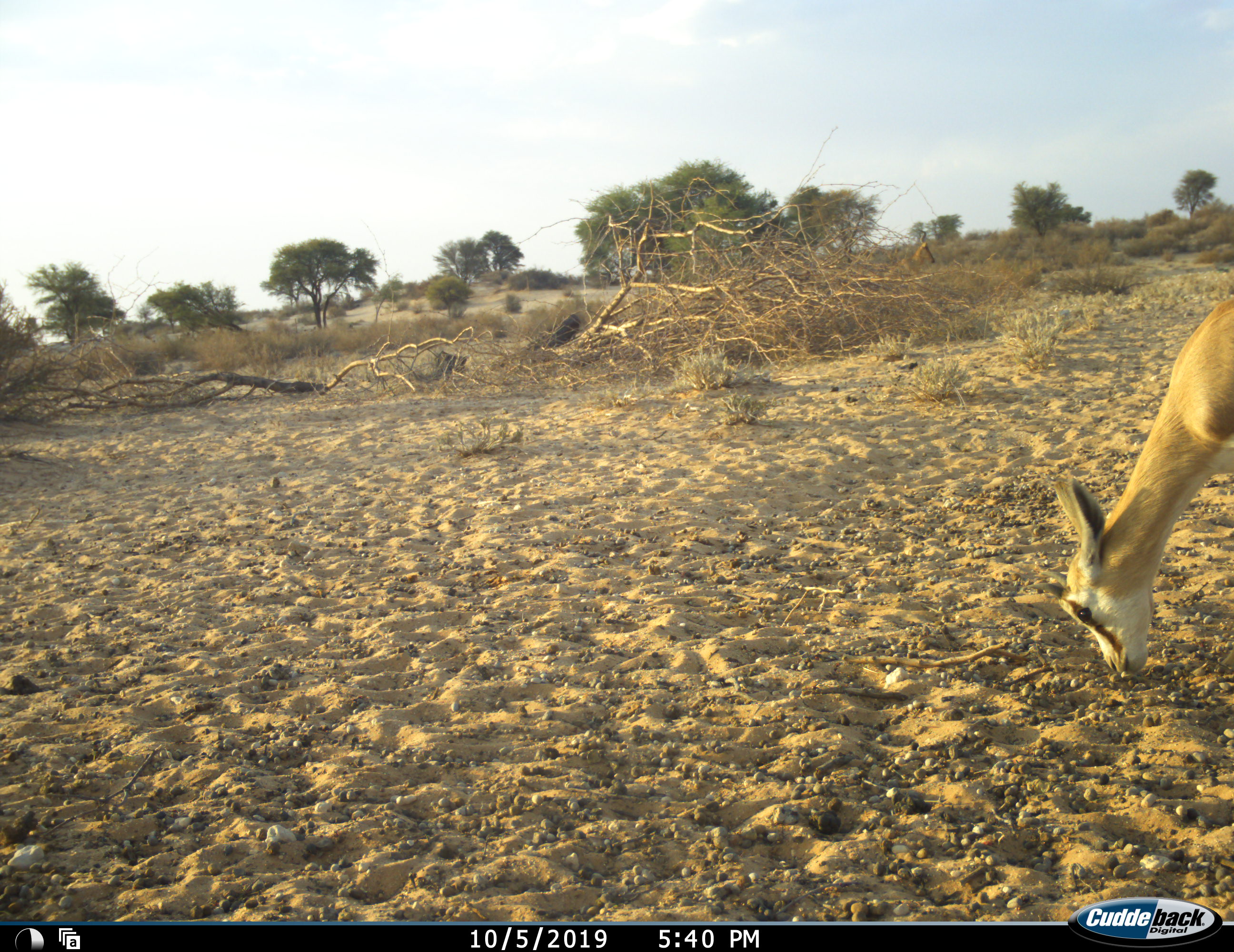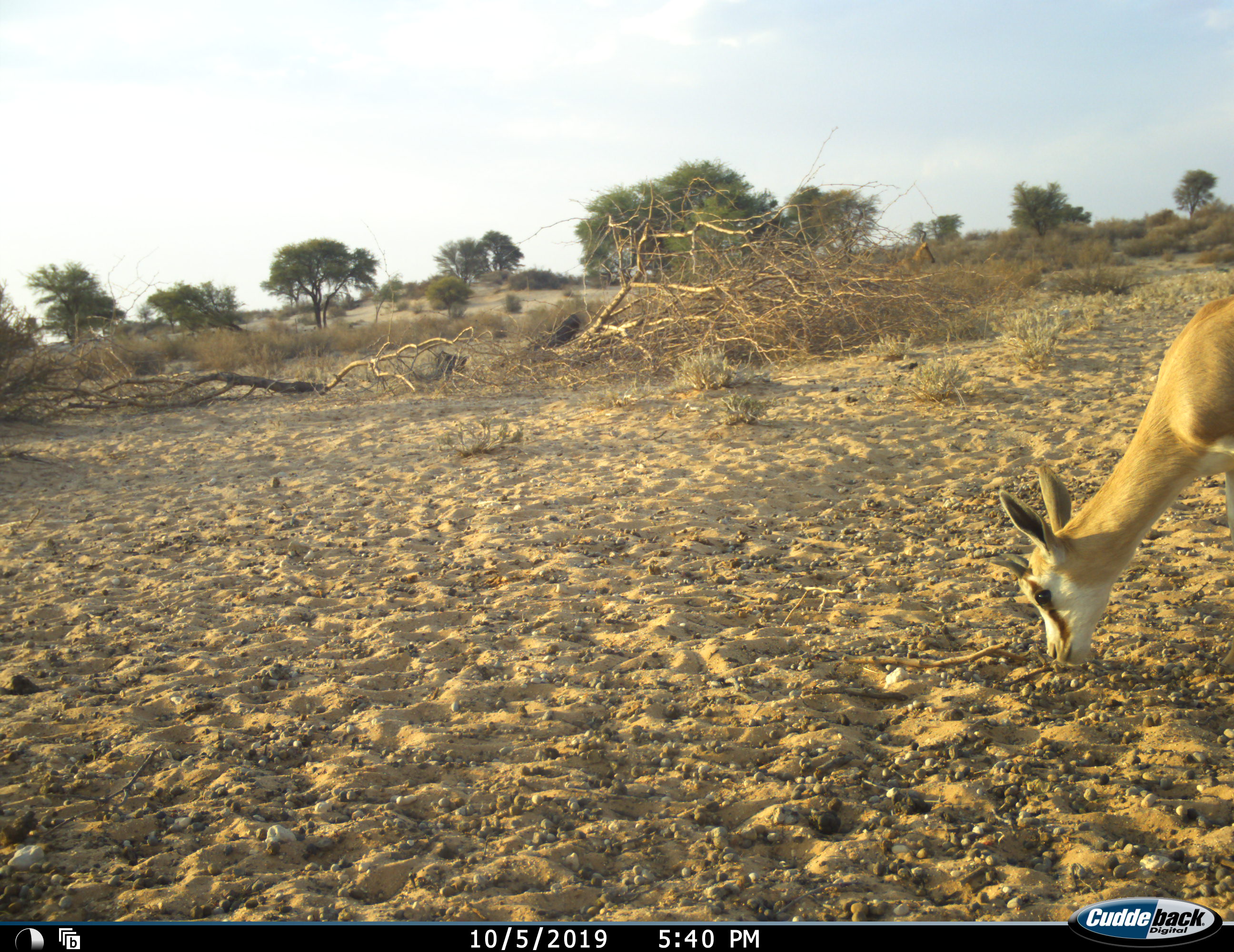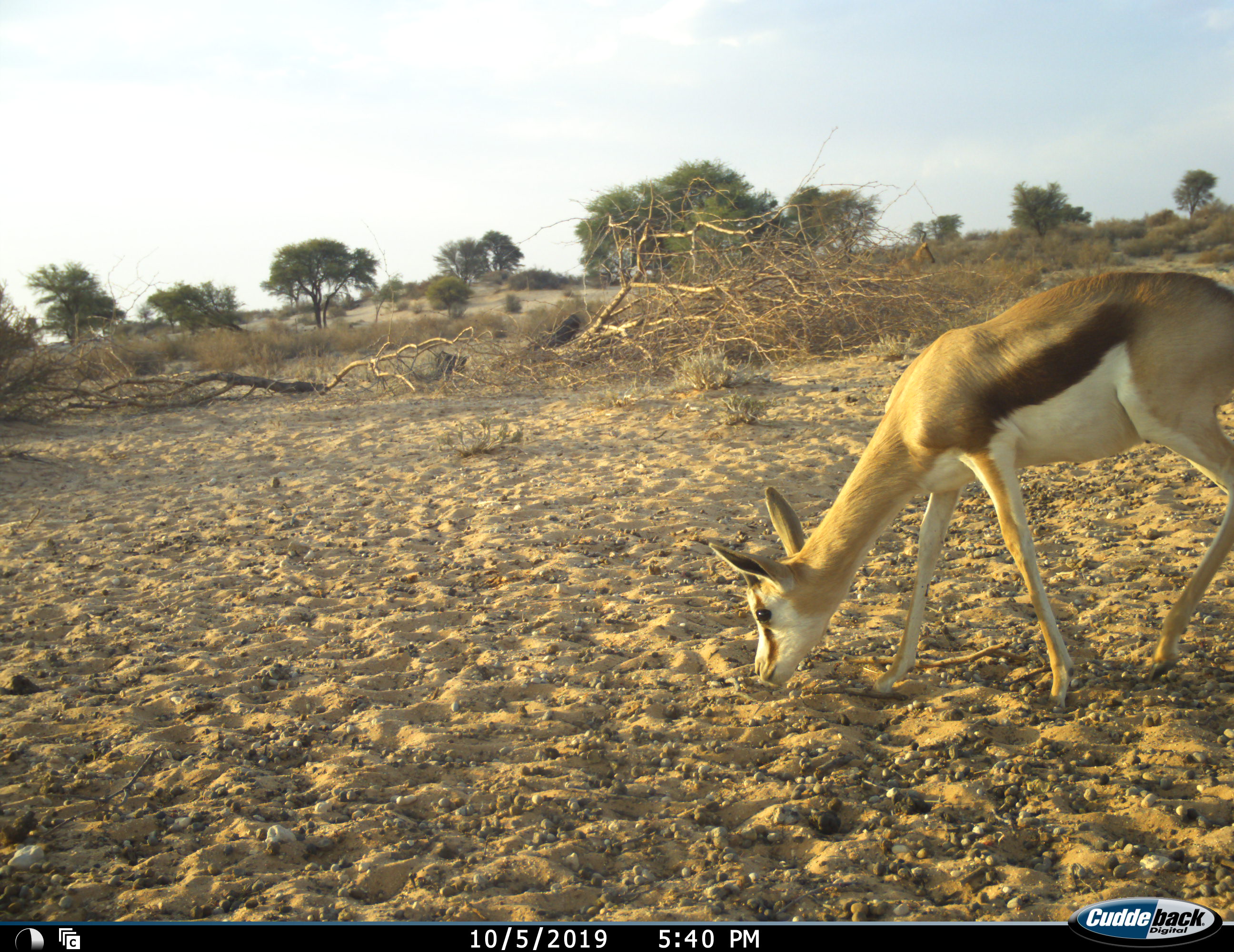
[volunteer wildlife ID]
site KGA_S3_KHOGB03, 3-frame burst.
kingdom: Animalia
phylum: Chordata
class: Mammalia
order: Artiodactyla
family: Bovidae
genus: Antidorcas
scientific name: Antidorcas marsupialis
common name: springbok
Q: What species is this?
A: Springbok (Antidorcas marsupialis).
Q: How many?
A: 1.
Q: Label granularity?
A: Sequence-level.